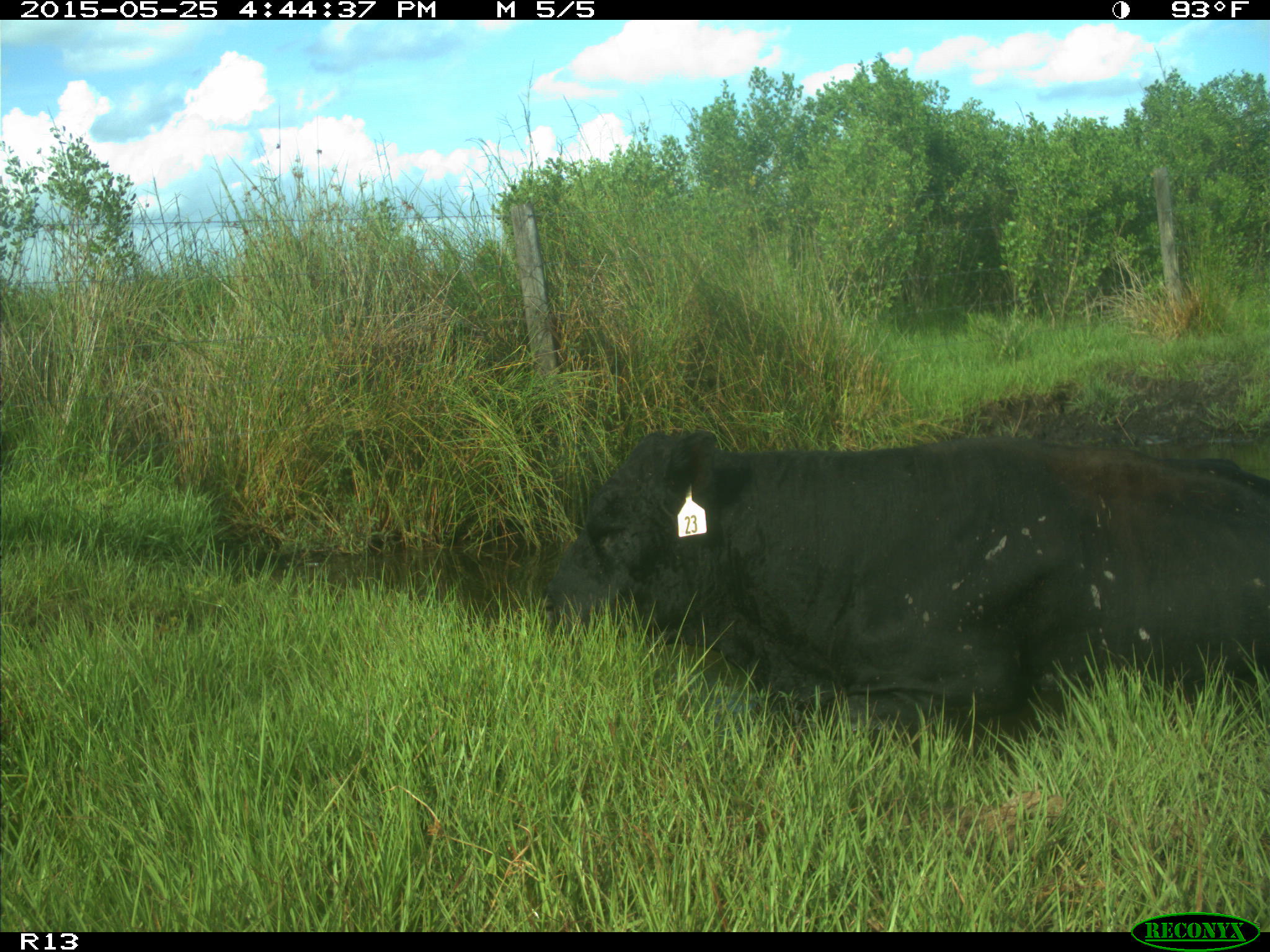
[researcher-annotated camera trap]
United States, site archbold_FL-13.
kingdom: Animalia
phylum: Chordata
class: Mammalia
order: Artiodactyla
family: Bovidae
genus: Bos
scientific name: Bos taurus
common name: domestic cow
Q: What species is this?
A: Bos taurus (domestic cow).